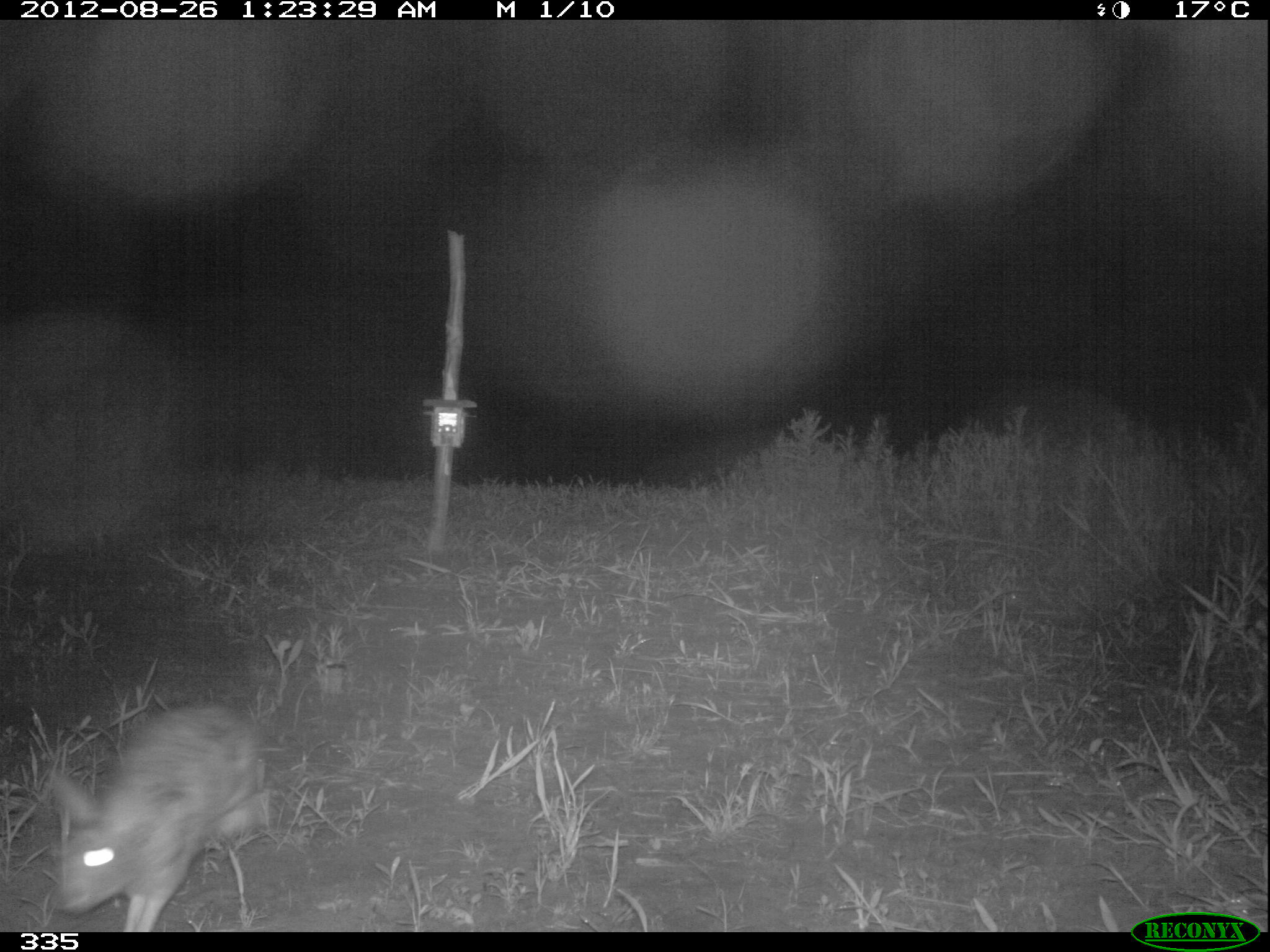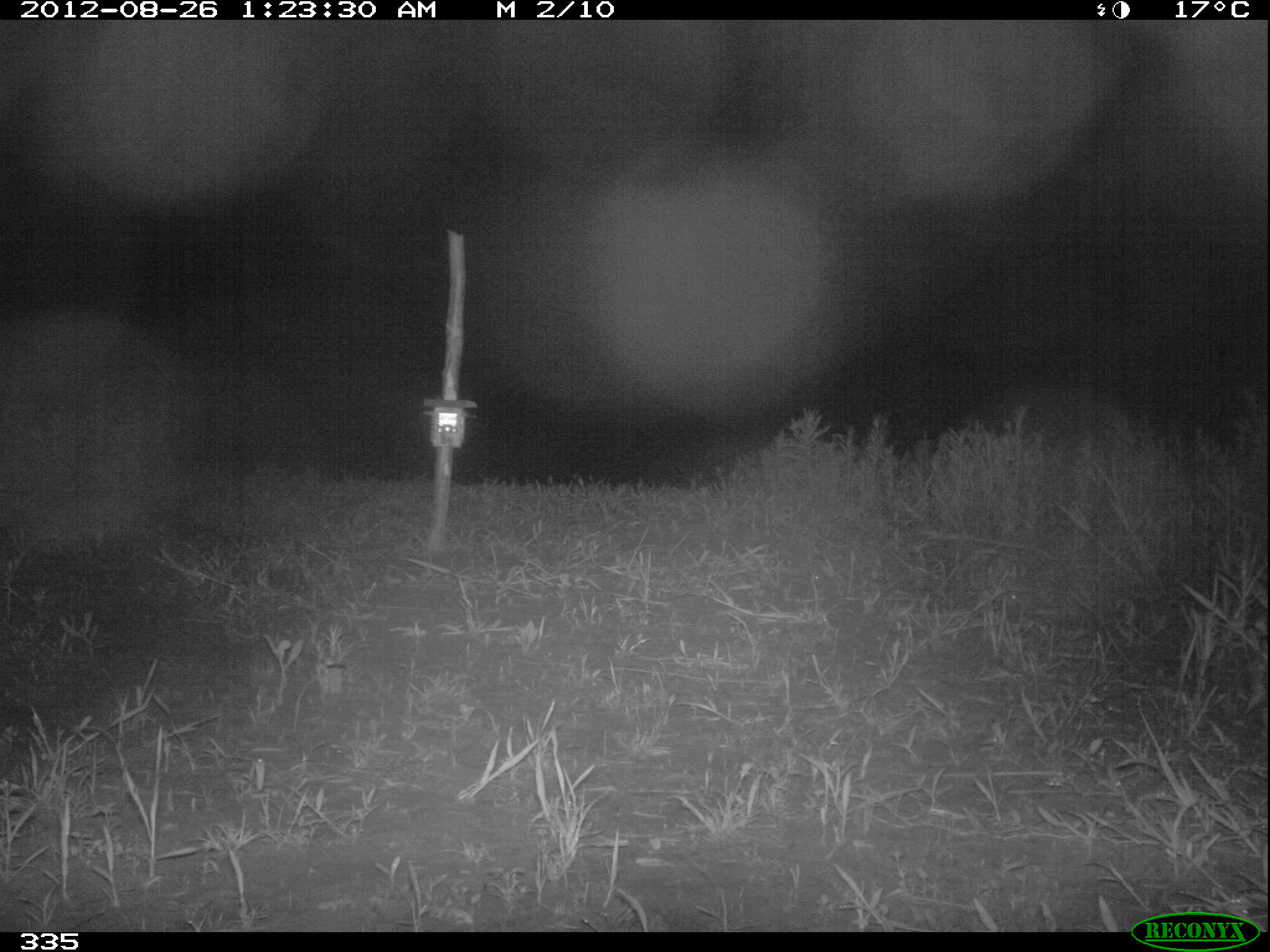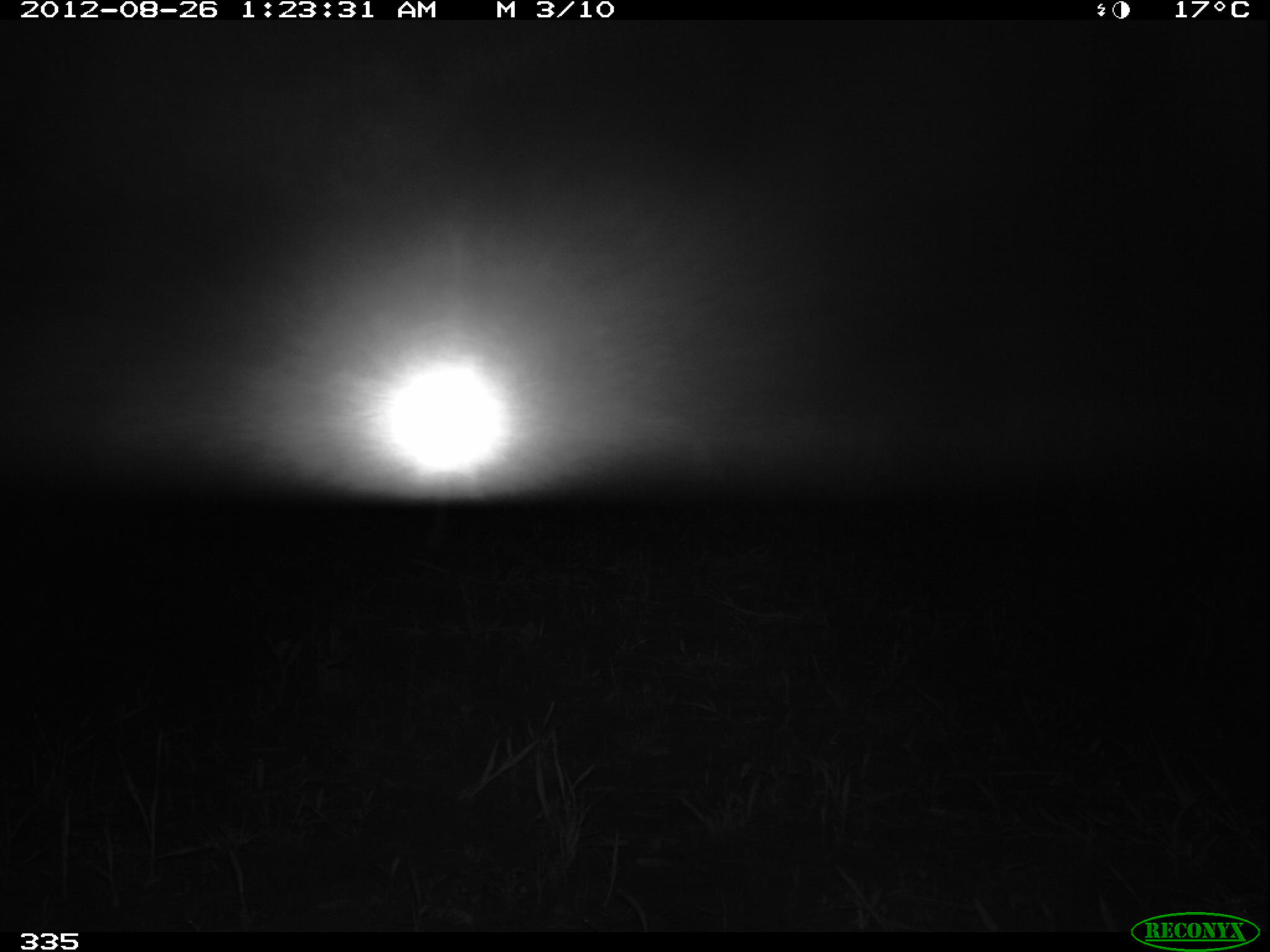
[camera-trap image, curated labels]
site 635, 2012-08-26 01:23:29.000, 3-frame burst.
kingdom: Animalia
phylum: Chordata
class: Mammalia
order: Lagomorpha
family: Leporidae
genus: Sylvilagus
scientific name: Sylvilagus brasiliensis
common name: tapeti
Sylvilagus brasiliensis (tapeti).